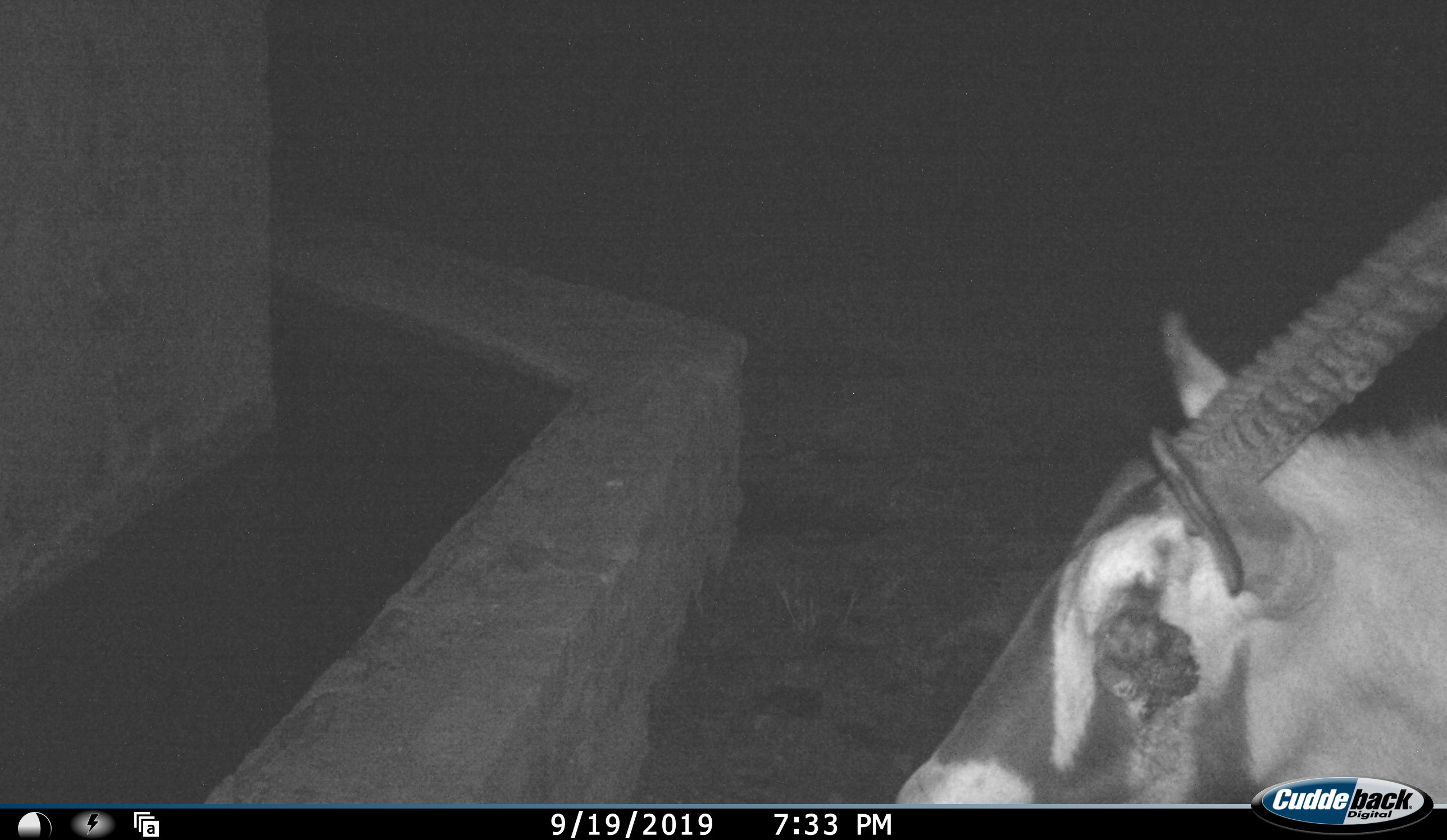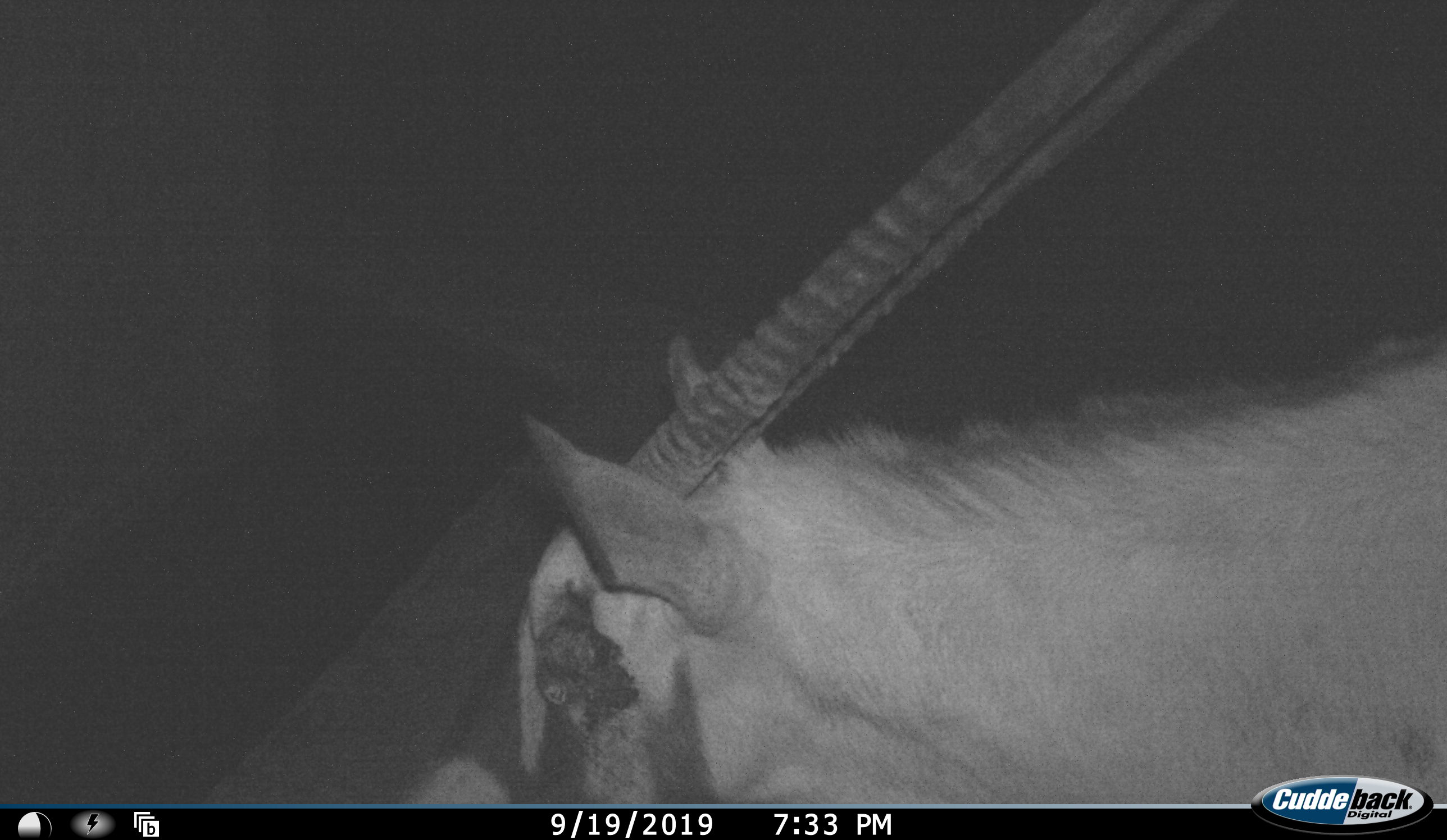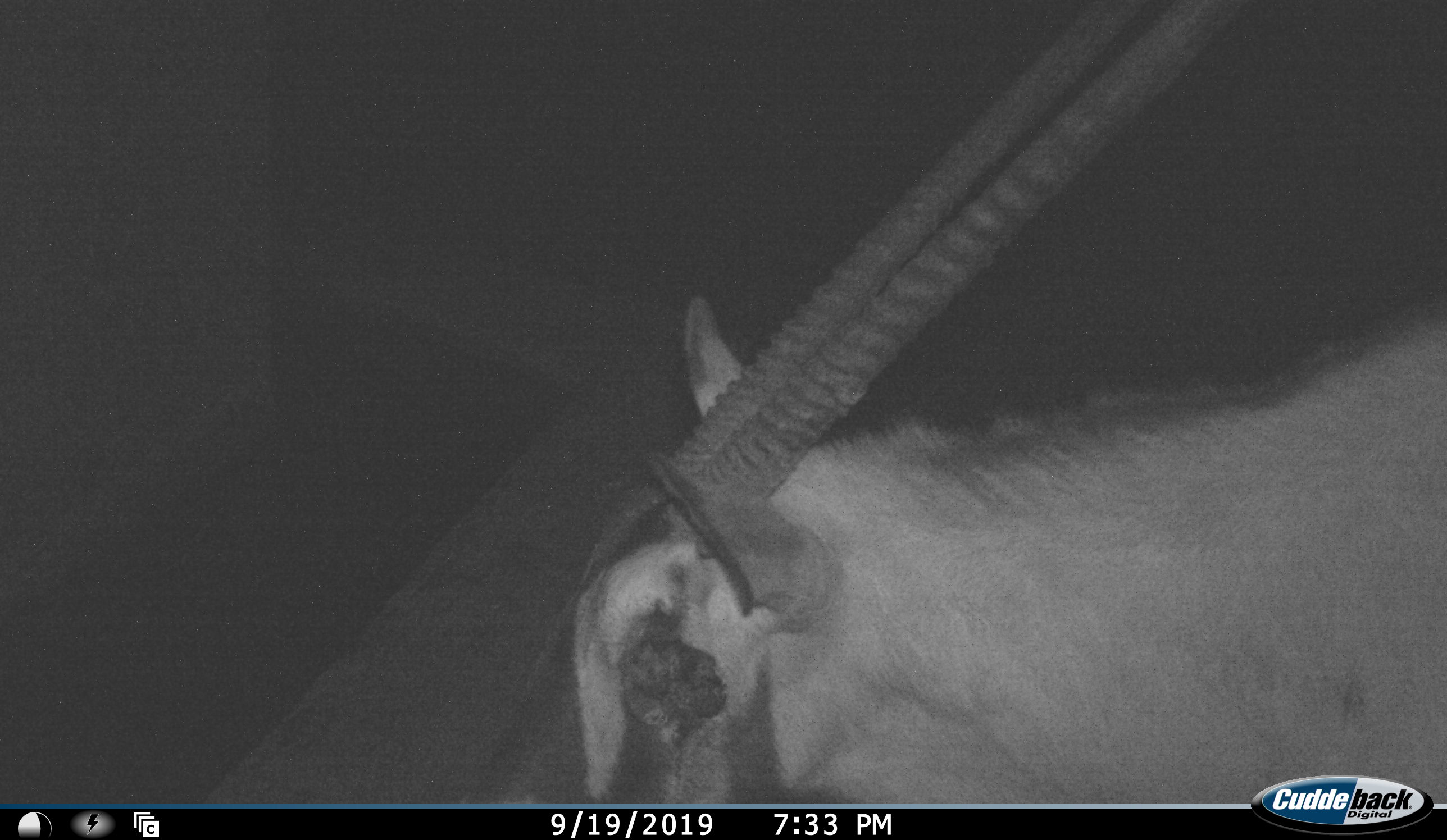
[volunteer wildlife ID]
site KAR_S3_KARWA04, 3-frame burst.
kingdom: Animalia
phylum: Chordata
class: Mammalia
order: Artiodactyla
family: Bovidae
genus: Oryx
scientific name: Oryx gazella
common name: gemsbok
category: oryx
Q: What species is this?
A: Oryx (gemsbok) (Oryx gazella).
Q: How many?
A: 1.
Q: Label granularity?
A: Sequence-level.